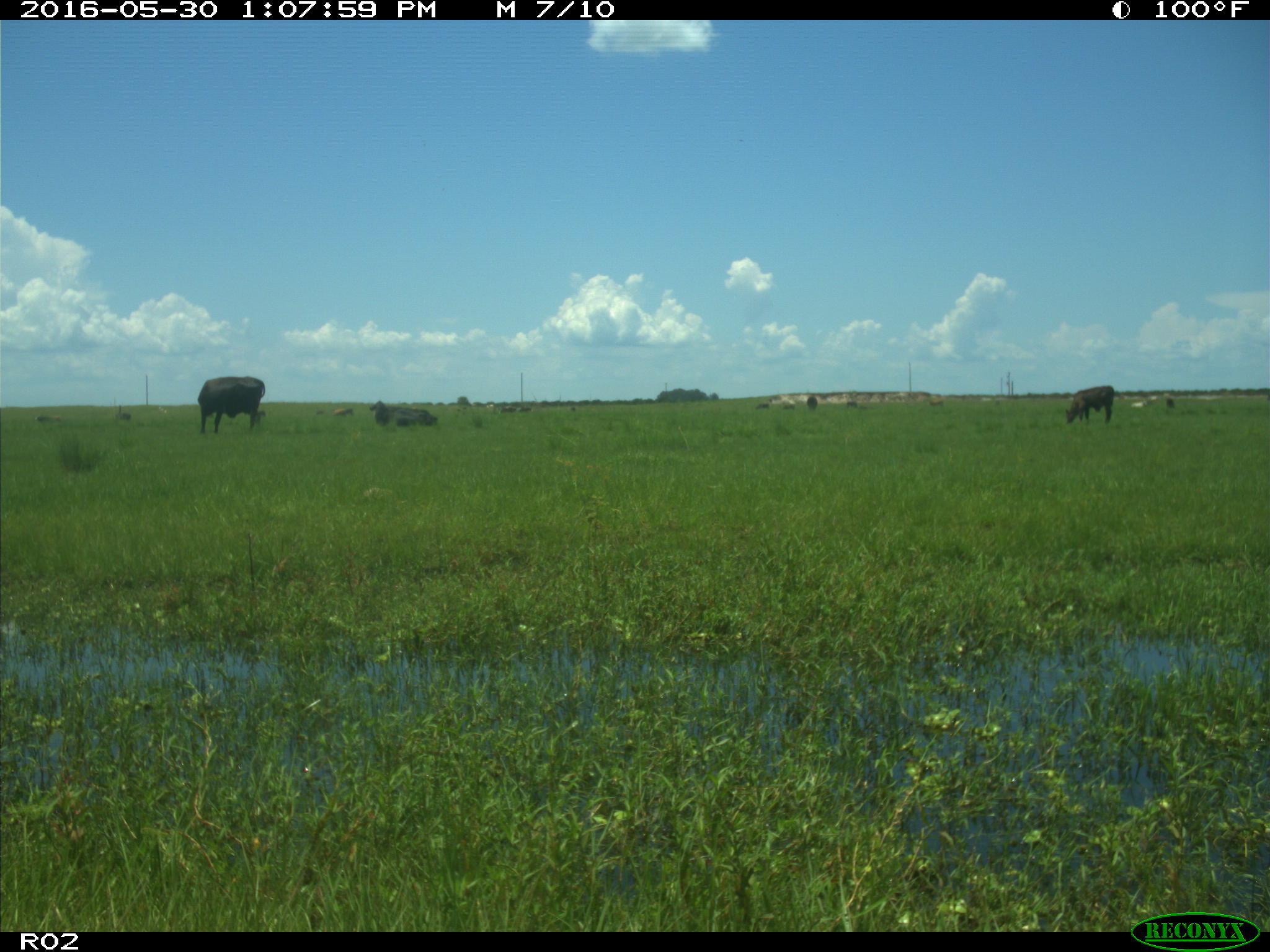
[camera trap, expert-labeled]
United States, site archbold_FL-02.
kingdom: Animalia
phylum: Chordata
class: Mammalia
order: Artiodactyla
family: Bovidae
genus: Bos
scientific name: Bos taurus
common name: domestic cow